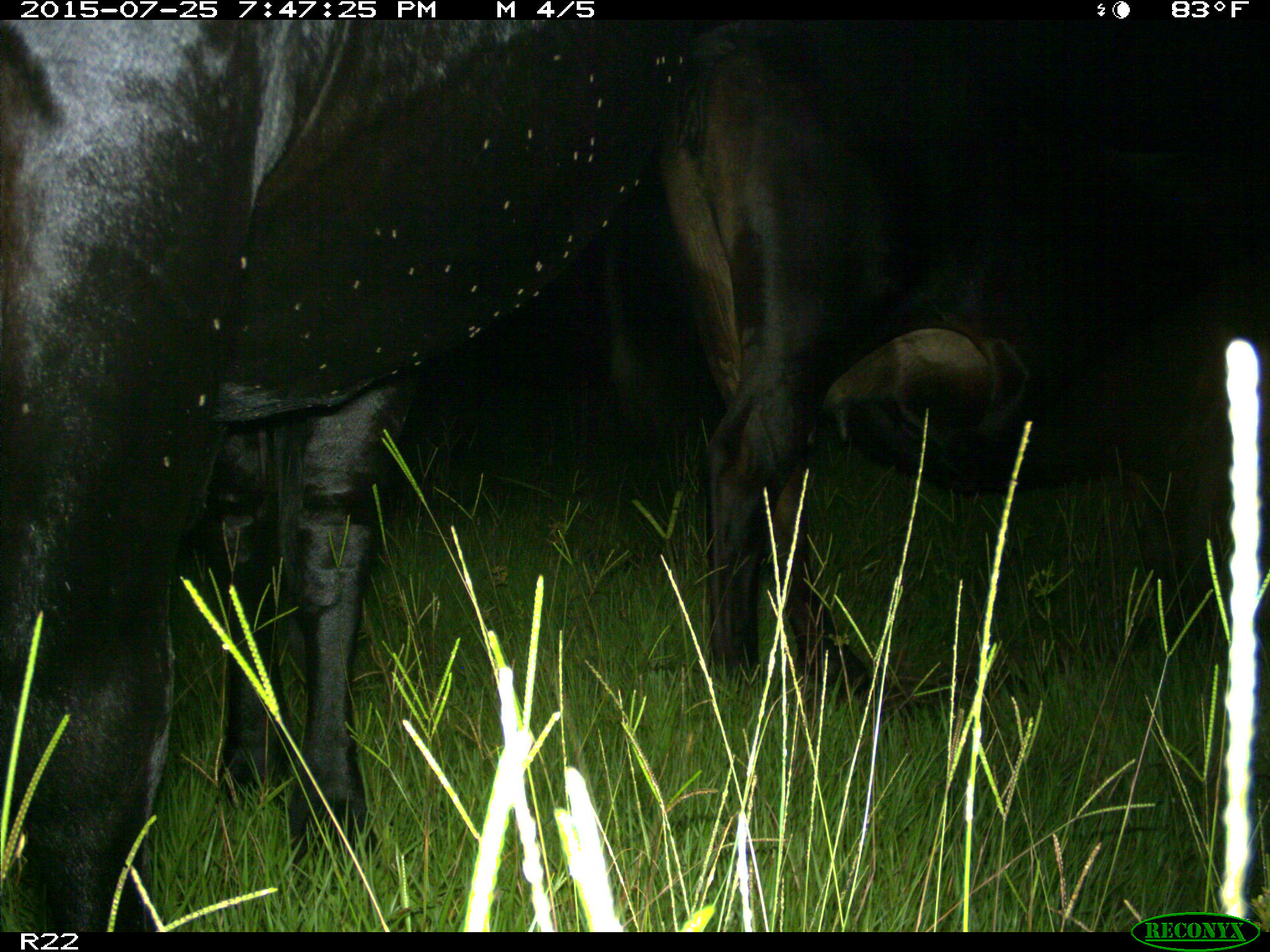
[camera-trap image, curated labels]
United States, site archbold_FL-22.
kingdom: Animalia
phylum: Chordata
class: Mammalia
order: Artiodactyla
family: Bovidae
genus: Bos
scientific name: Bos taurus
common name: domestic cow